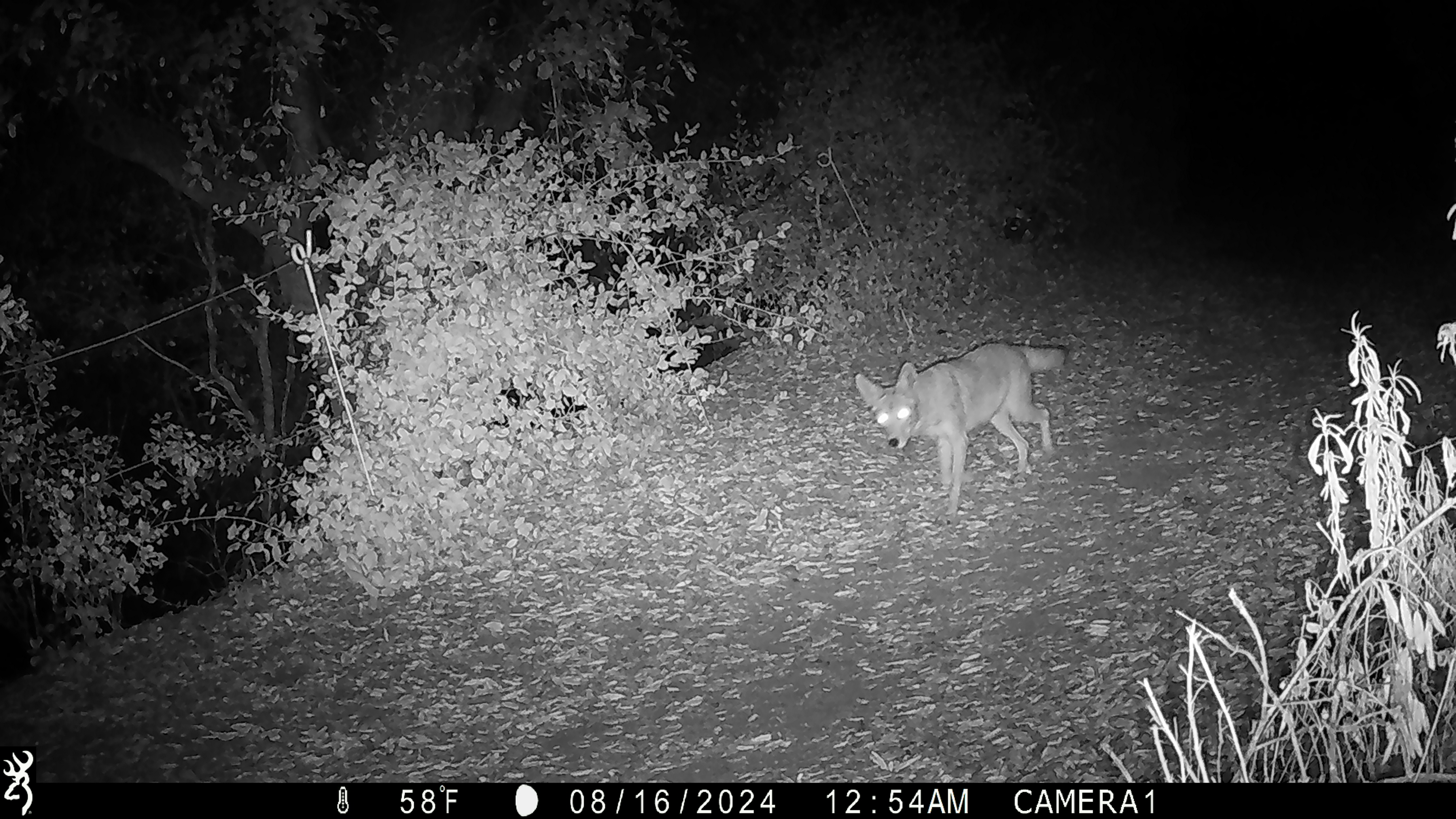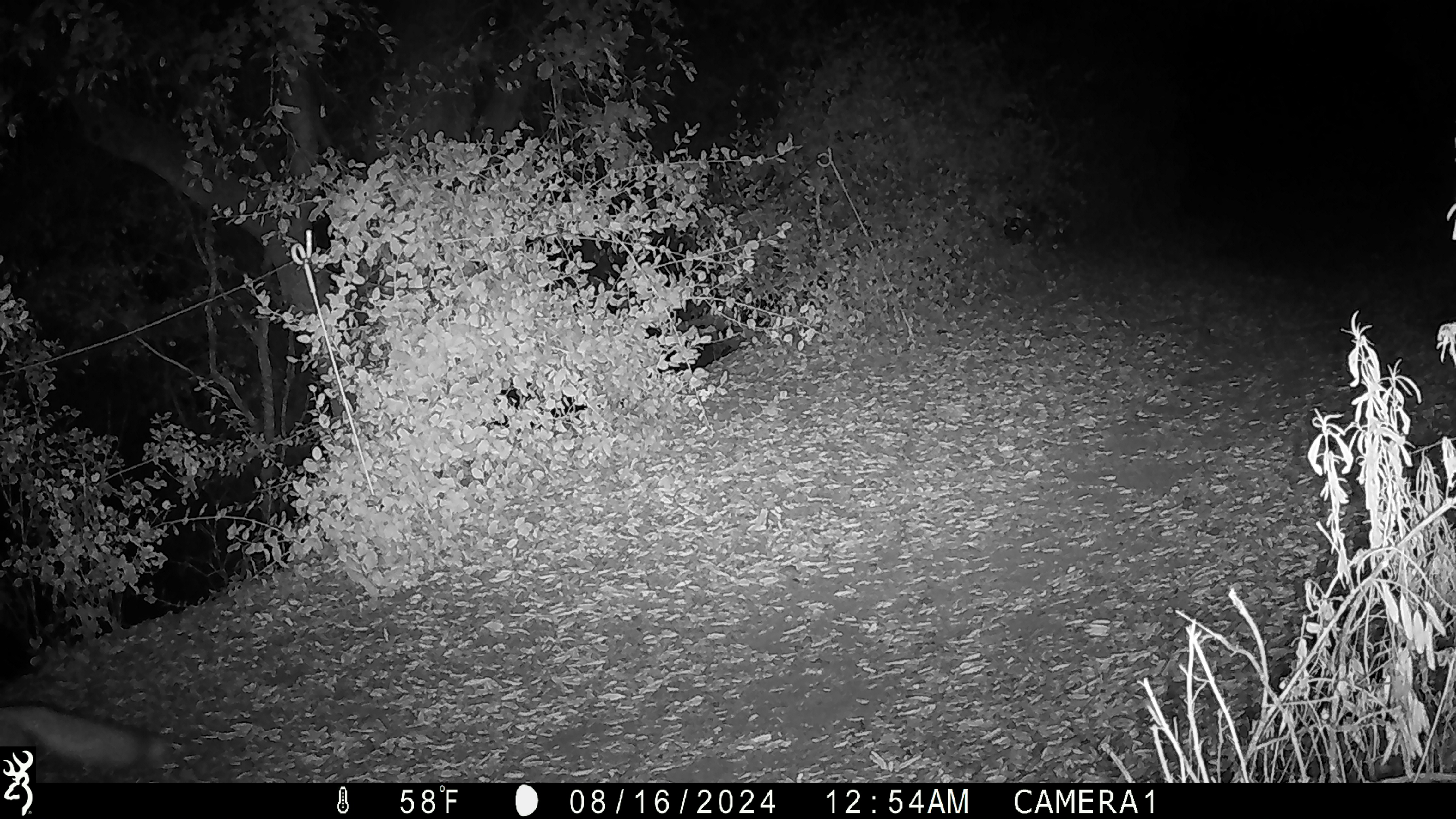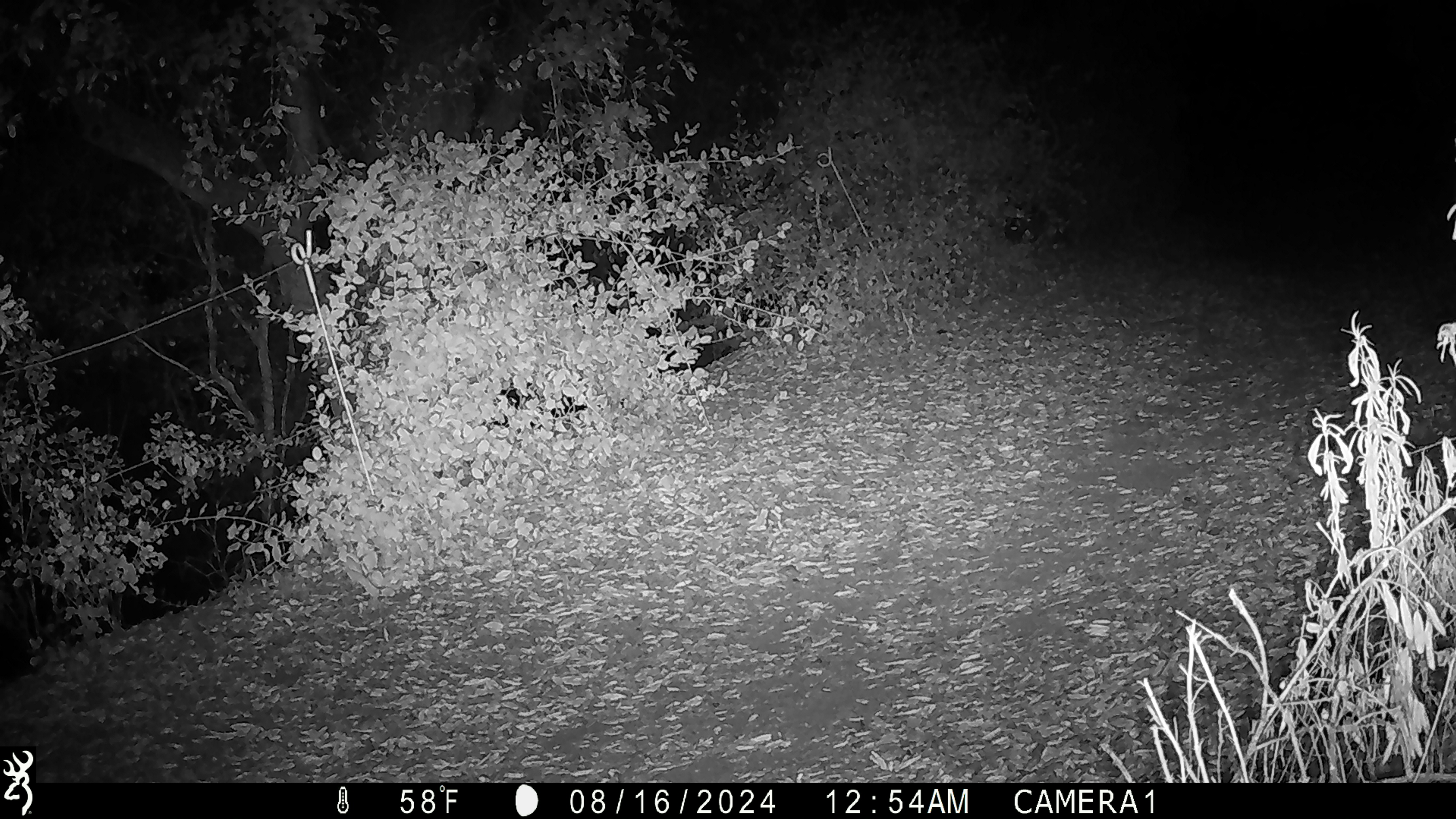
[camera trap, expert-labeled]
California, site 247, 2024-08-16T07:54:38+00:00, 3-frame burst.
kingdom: Animalia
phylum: Chordata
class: Mammalia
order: Carnivora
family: Canidae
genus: Canis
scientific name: Canis latrans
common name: coyote